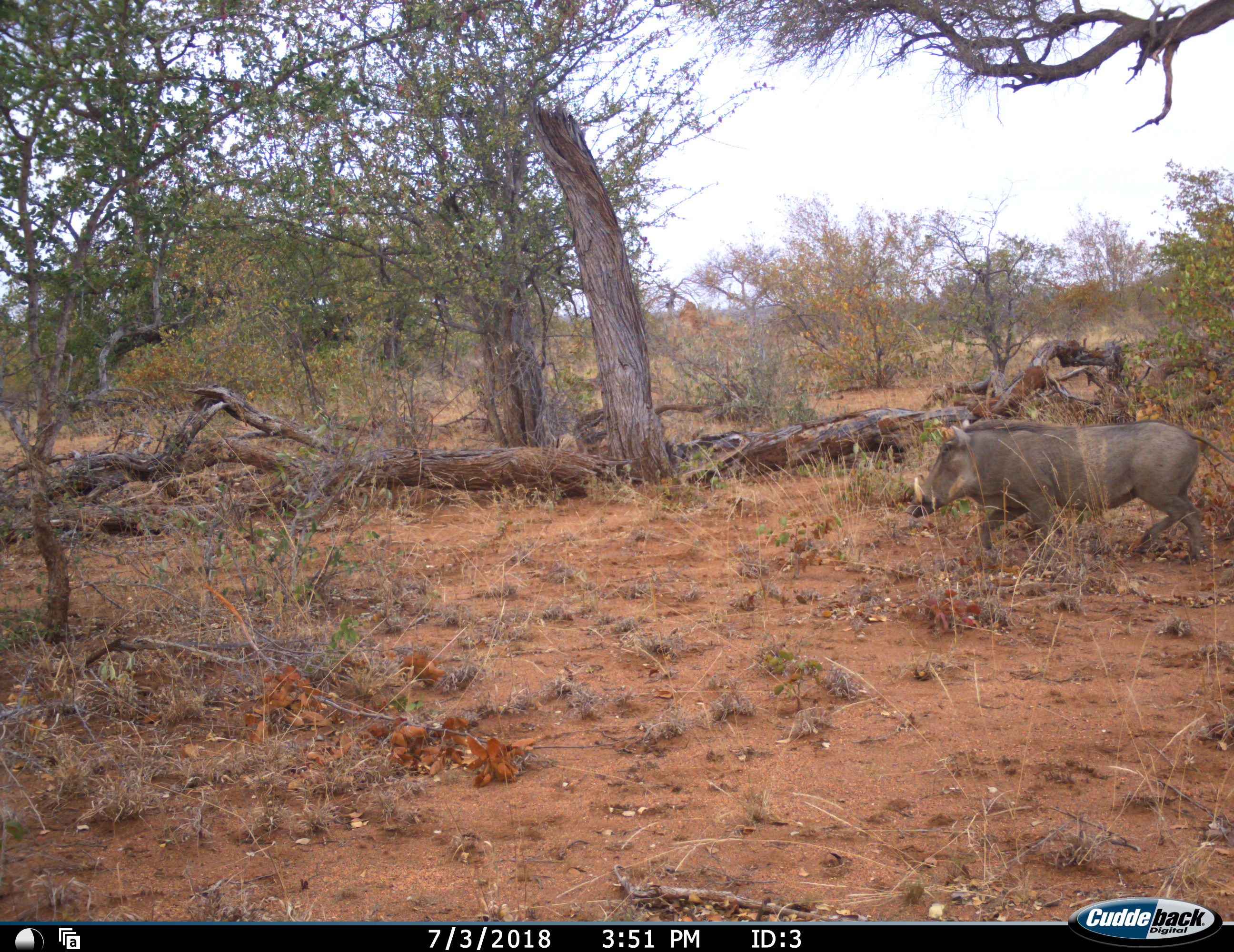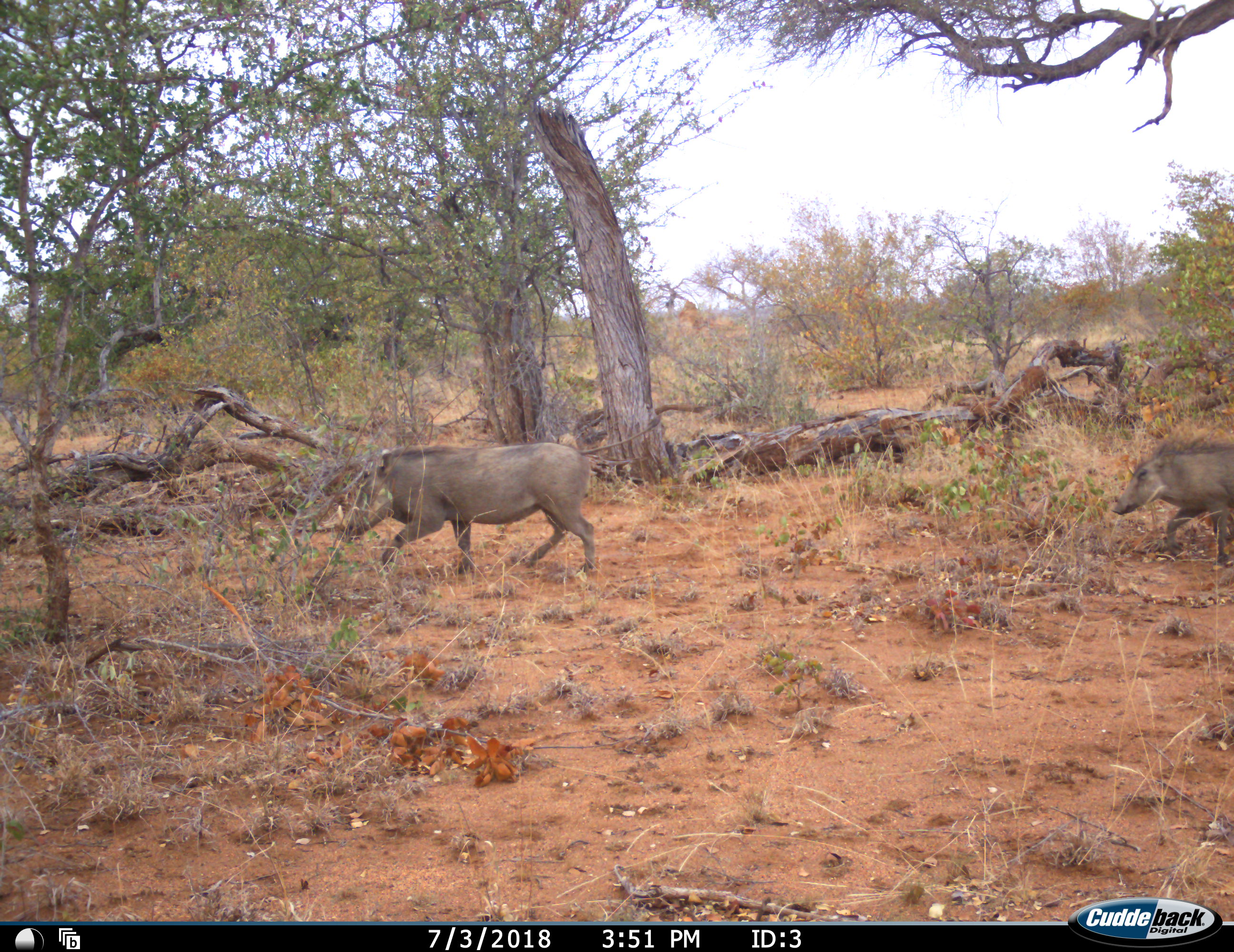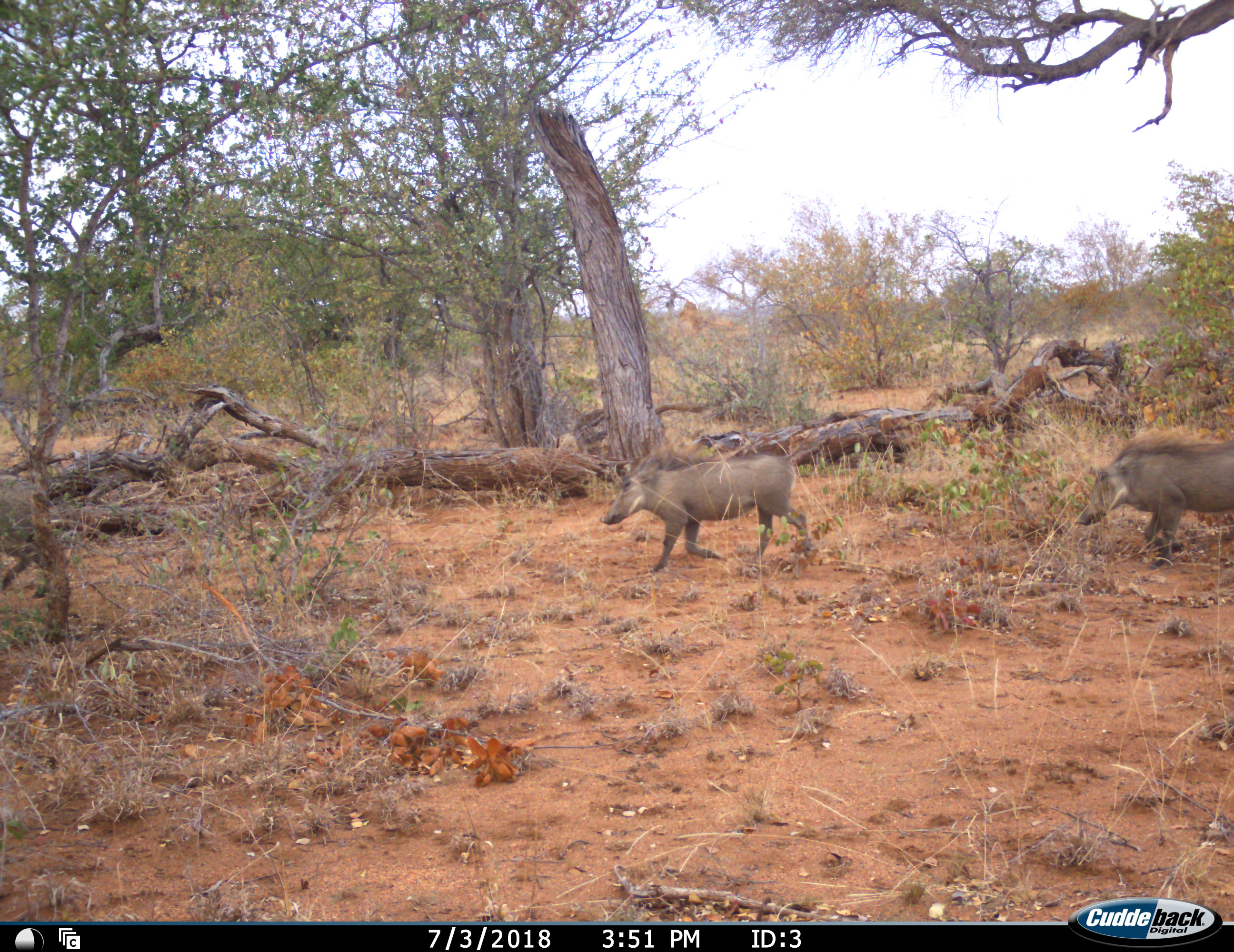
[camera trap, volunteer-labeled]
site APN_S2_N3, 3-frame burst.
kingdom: Animalia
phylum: Chordata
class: Mammalia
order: Artiodactyla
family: Suidae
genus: Phacochoerus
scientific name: Phacochoerus africanus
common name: warthog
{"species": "warthog (Phacochoerus africanus)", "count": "3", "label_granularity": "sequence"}